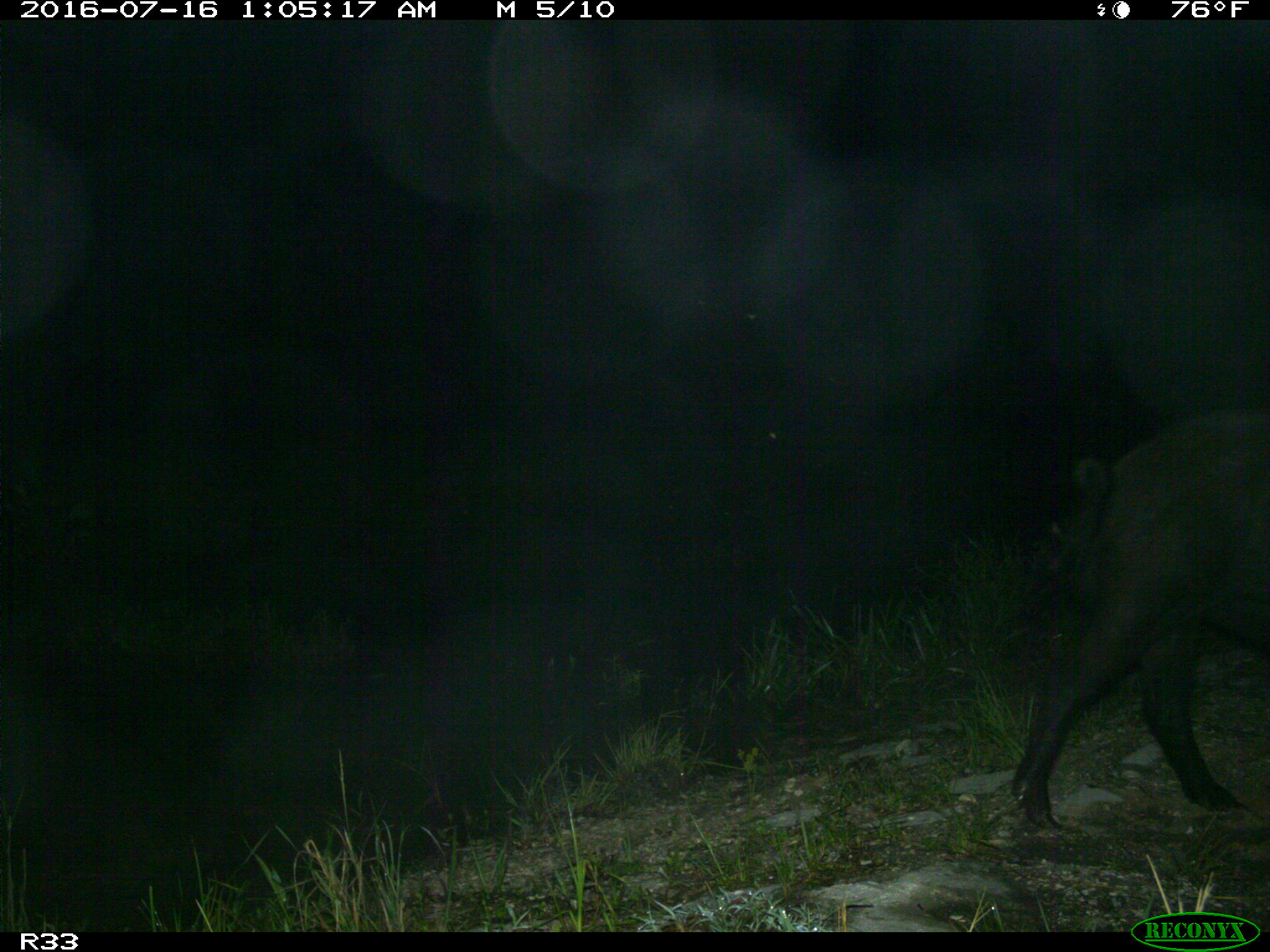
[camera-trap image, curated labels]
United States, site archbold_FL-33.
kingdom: Animalia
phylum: Chordata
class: Mammalia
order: Artiodactyla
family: Suidae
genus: Sus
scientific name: Sus scrofa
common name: wild boar